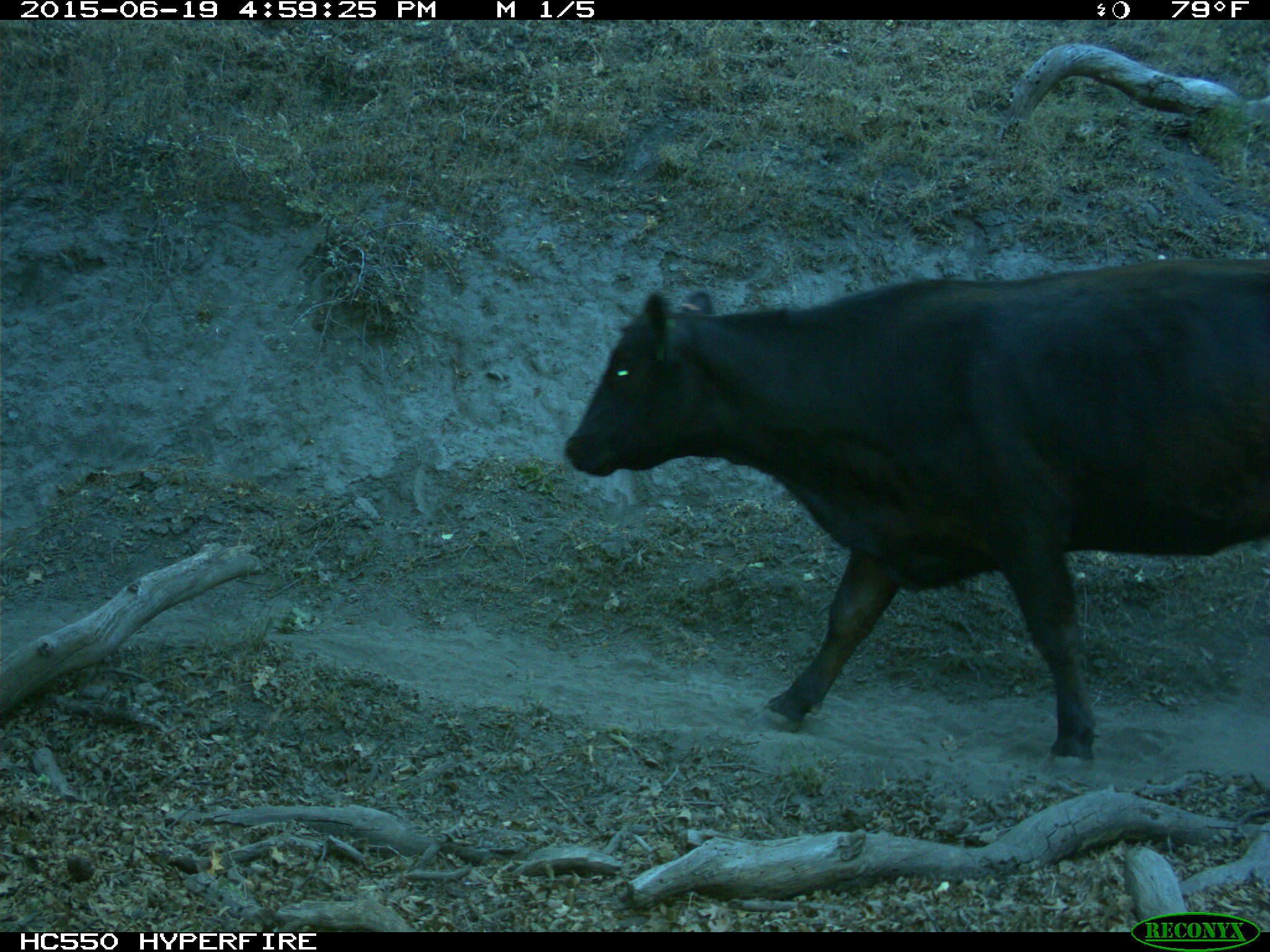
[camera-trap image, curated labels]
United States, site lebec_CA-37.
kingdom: Animalia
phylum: Chordata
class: Mammalia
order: Artiodactyla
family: Bovidae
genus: Bos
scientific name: Bos taurus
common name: domestic cow